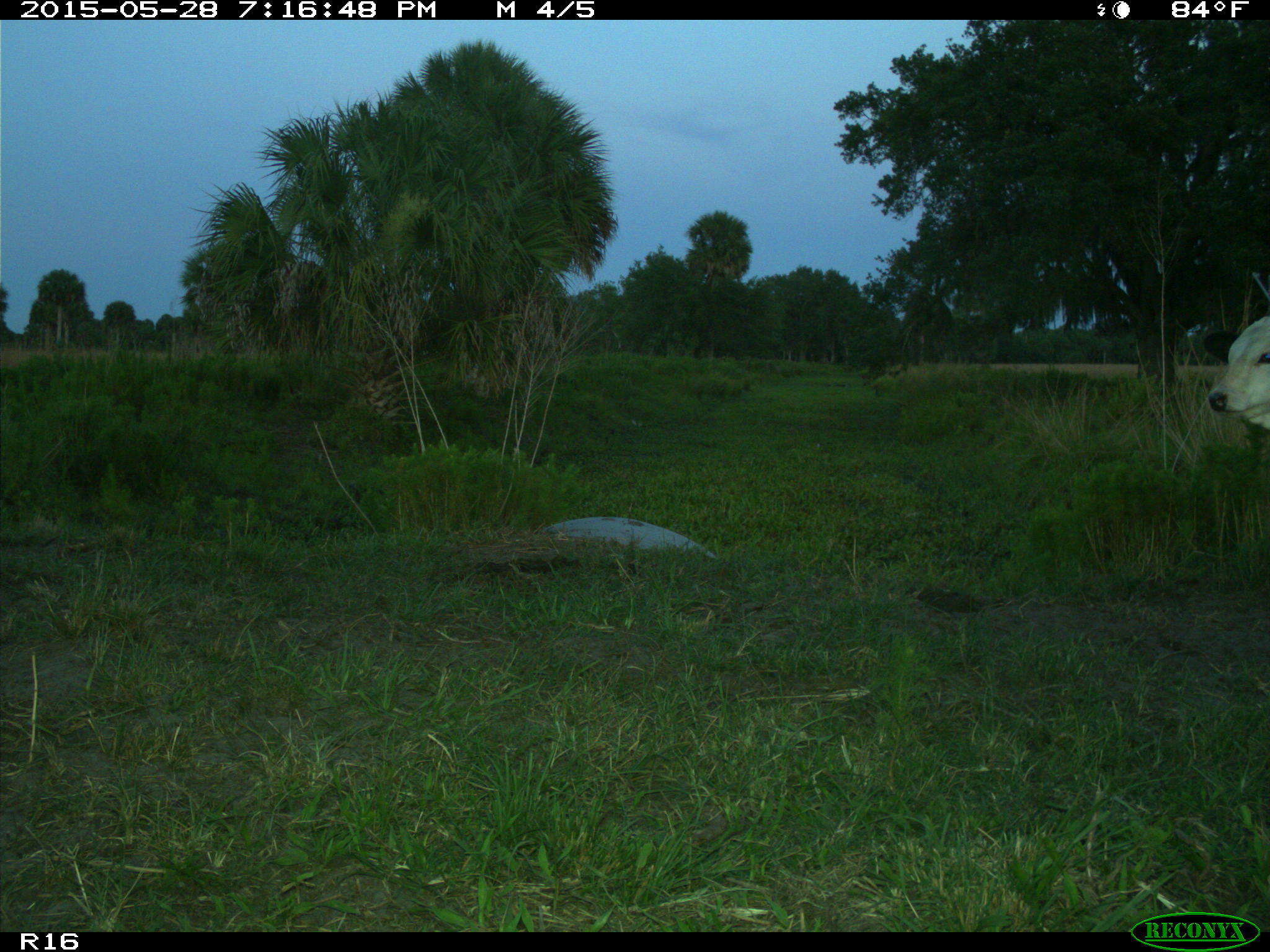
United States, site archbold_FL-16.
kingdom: Animalia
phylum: Chordata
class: Mammalia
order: Artiodactyla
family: Bovidae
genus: Bos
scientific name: Bos taurus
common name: domestic cow